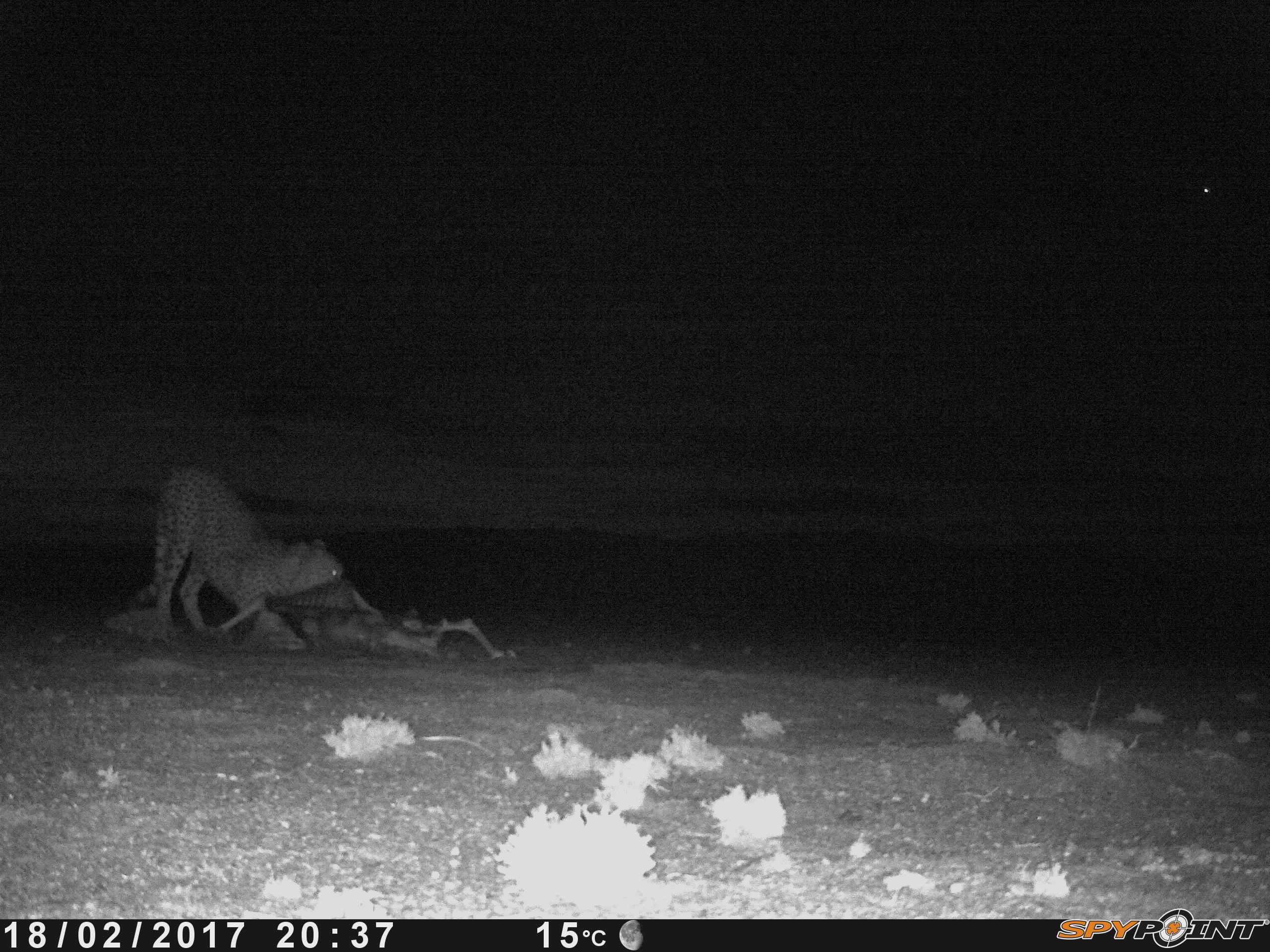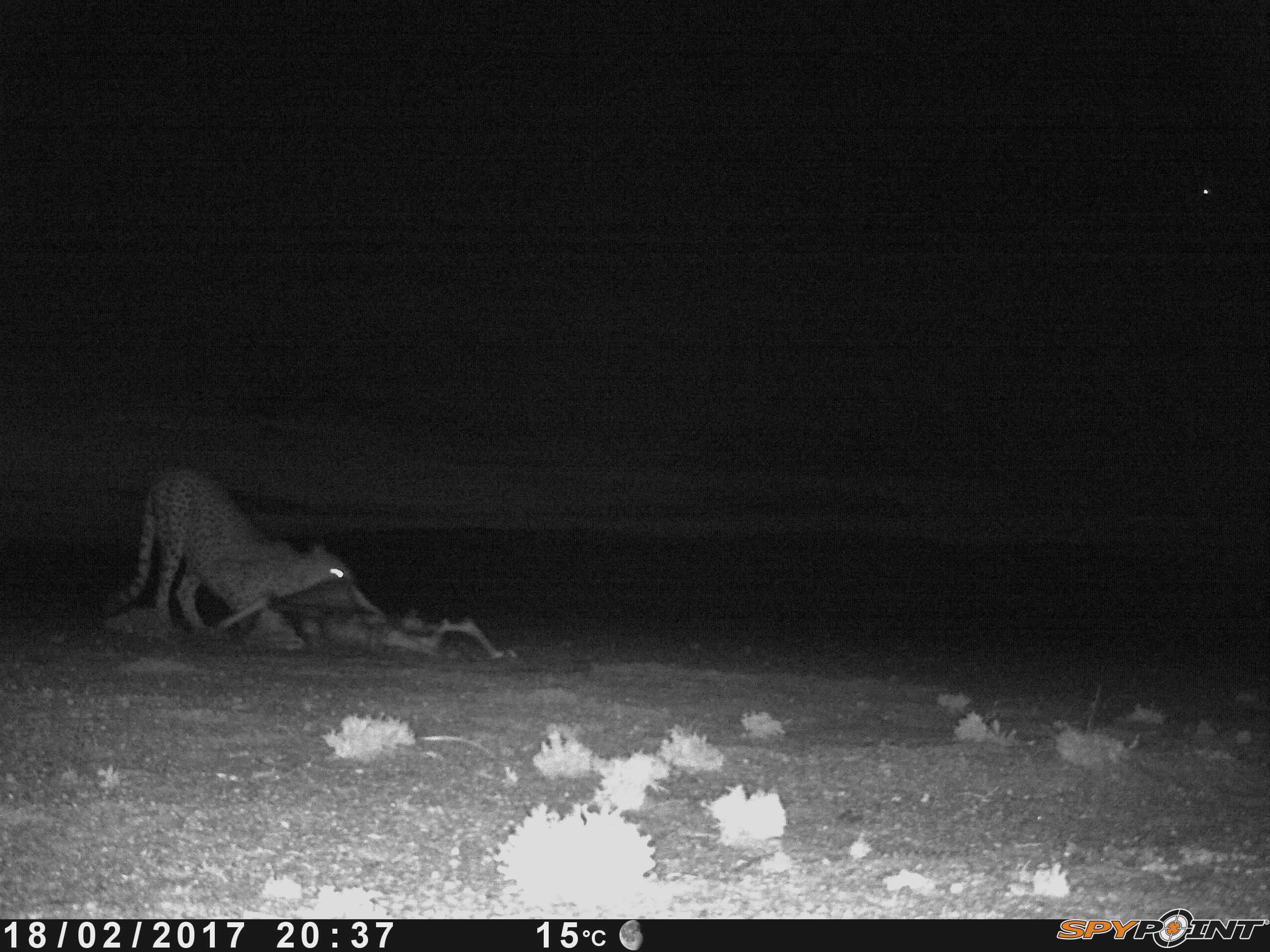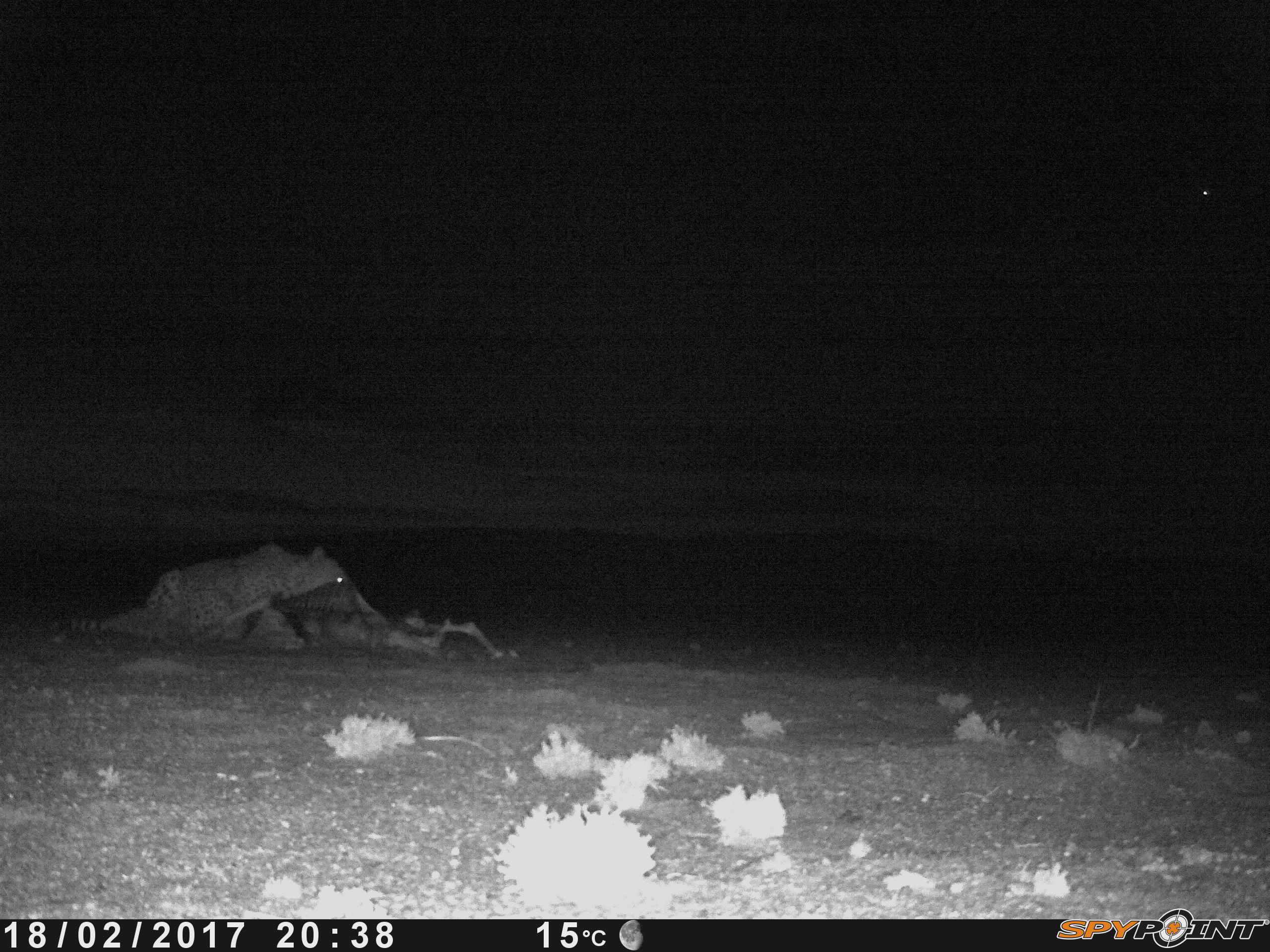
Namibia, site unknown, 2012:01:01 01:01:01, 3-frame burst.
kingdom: Animalia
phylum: Chordata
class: Mammalia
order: Carnivora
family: Felidae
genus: Acinonyx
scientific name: Acinonyx jubatus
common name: cheetah